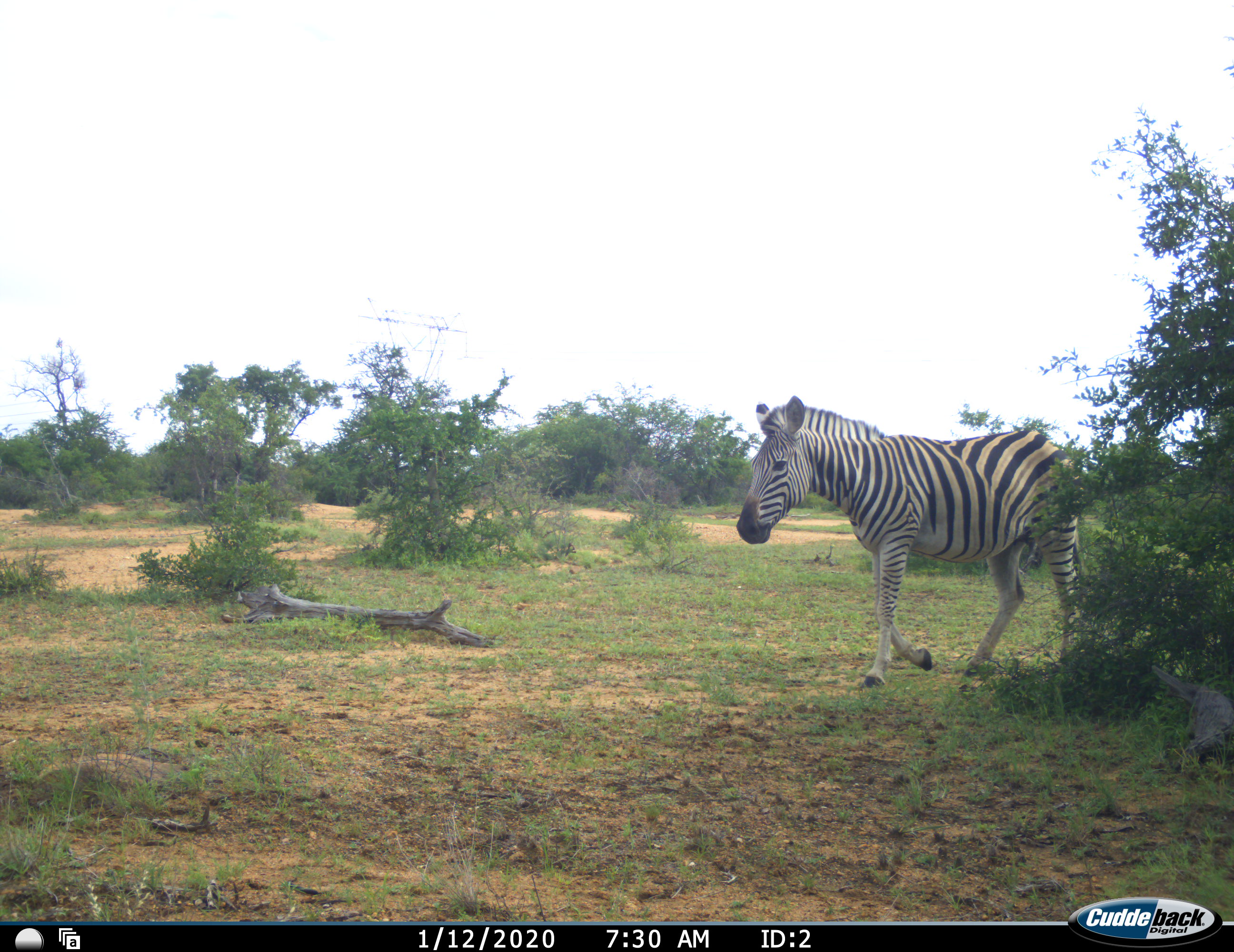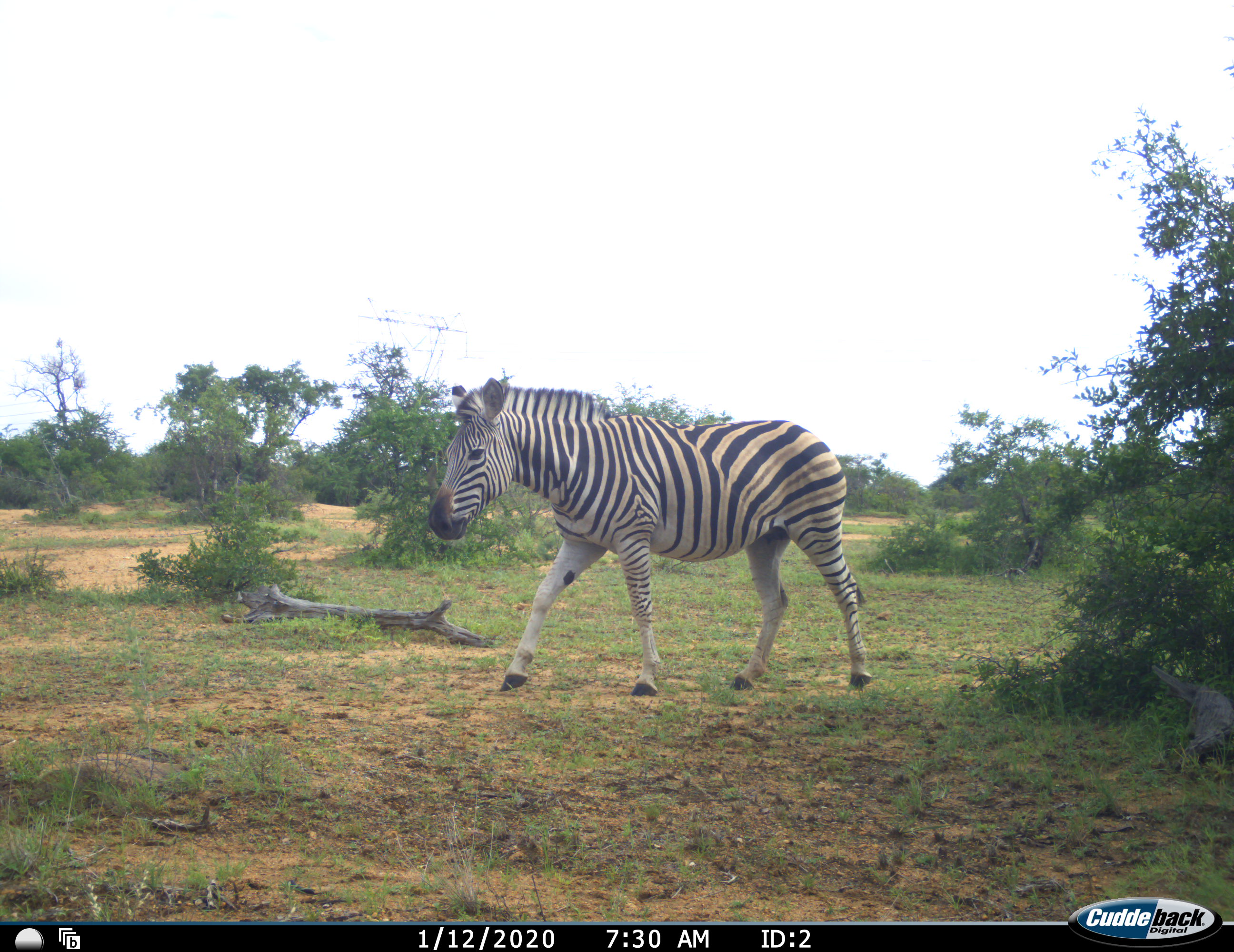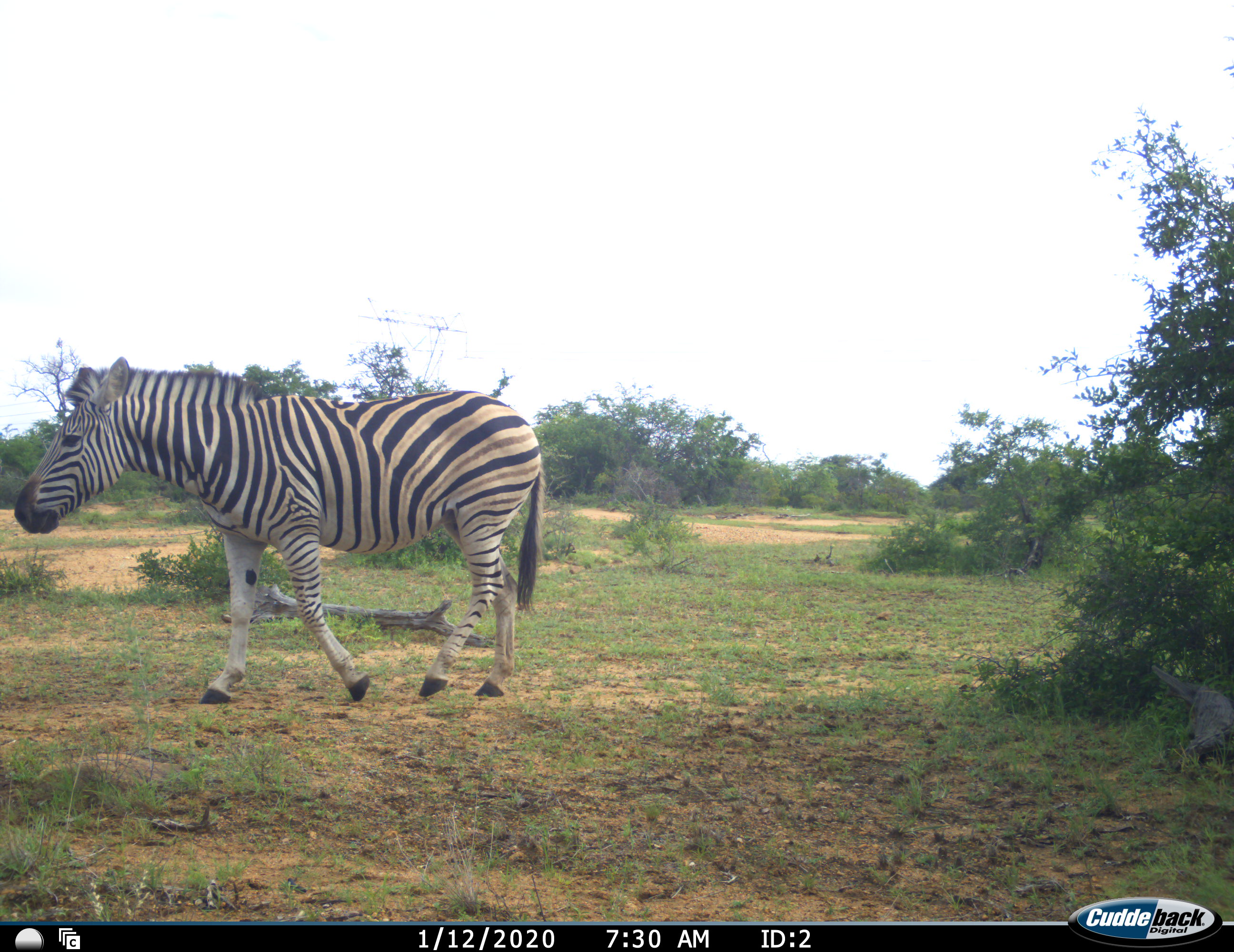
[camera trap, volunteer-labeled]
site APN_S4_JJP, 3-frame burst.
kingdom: Animalia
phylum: Chordata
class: Mammalia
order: Perissodactyla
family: Equidae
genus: Equus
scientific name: Equus quagga burchellii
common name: burchell's zebra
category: zebraburchells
Zebraburchells (burchell's zebra) (Equus quagga burchellii), count 1. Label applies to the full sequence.